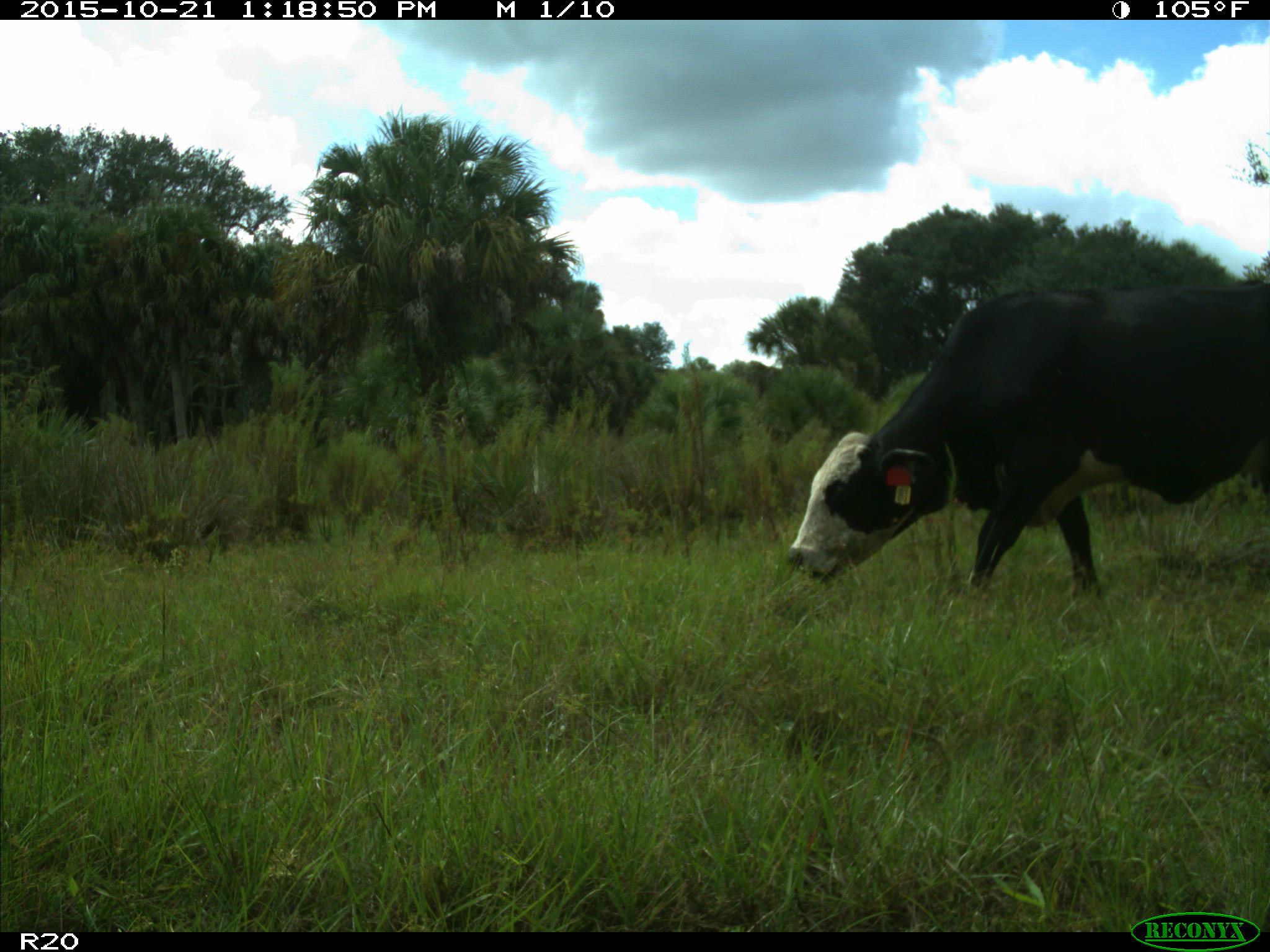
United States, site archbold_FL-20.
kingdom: Animalia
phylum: Chordata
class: Mammalia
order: Artiodactyla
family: Bovidae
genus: Bos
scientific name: Bos taurus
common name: domestic cow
Bos taurus (domestic cow).